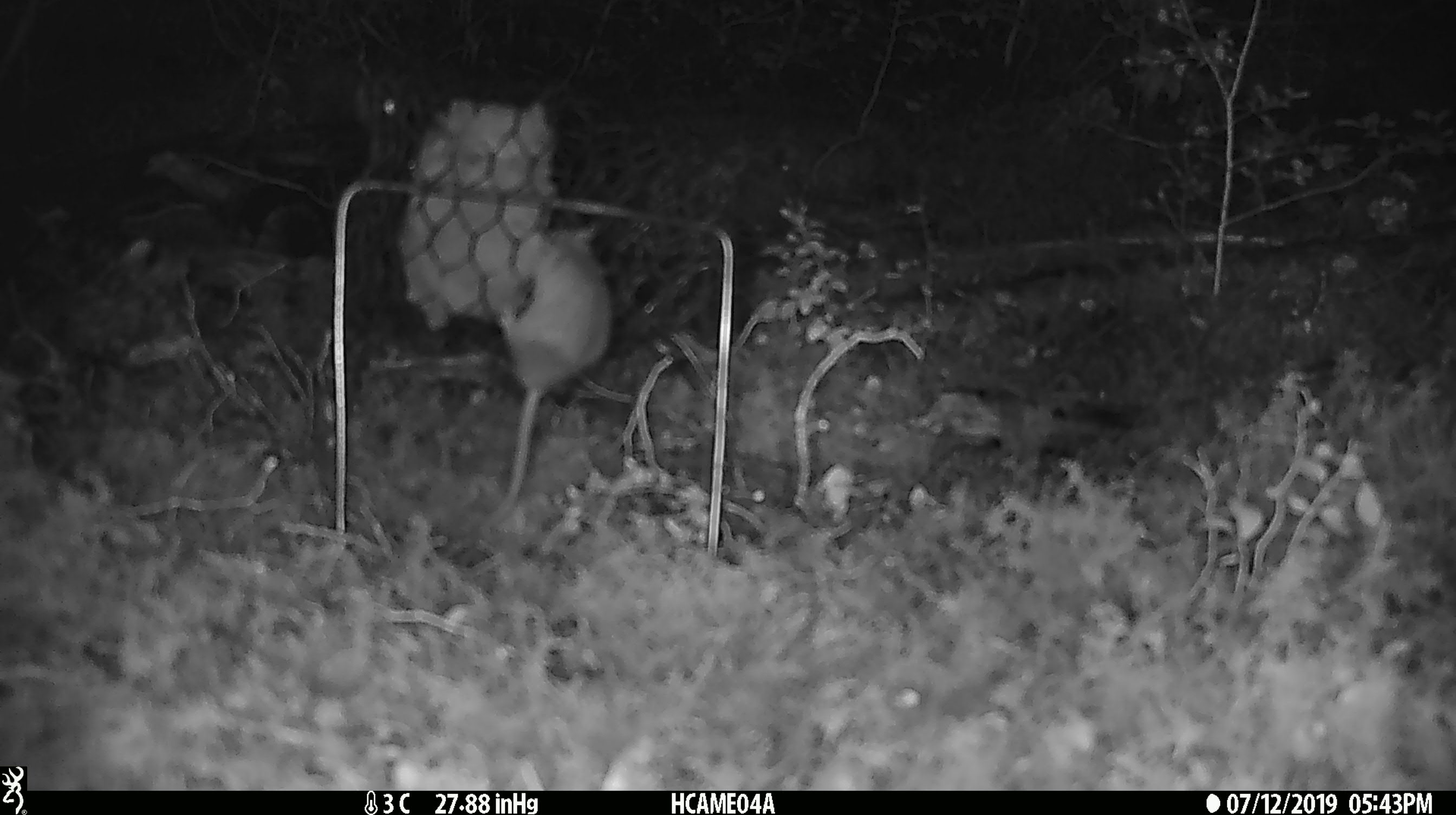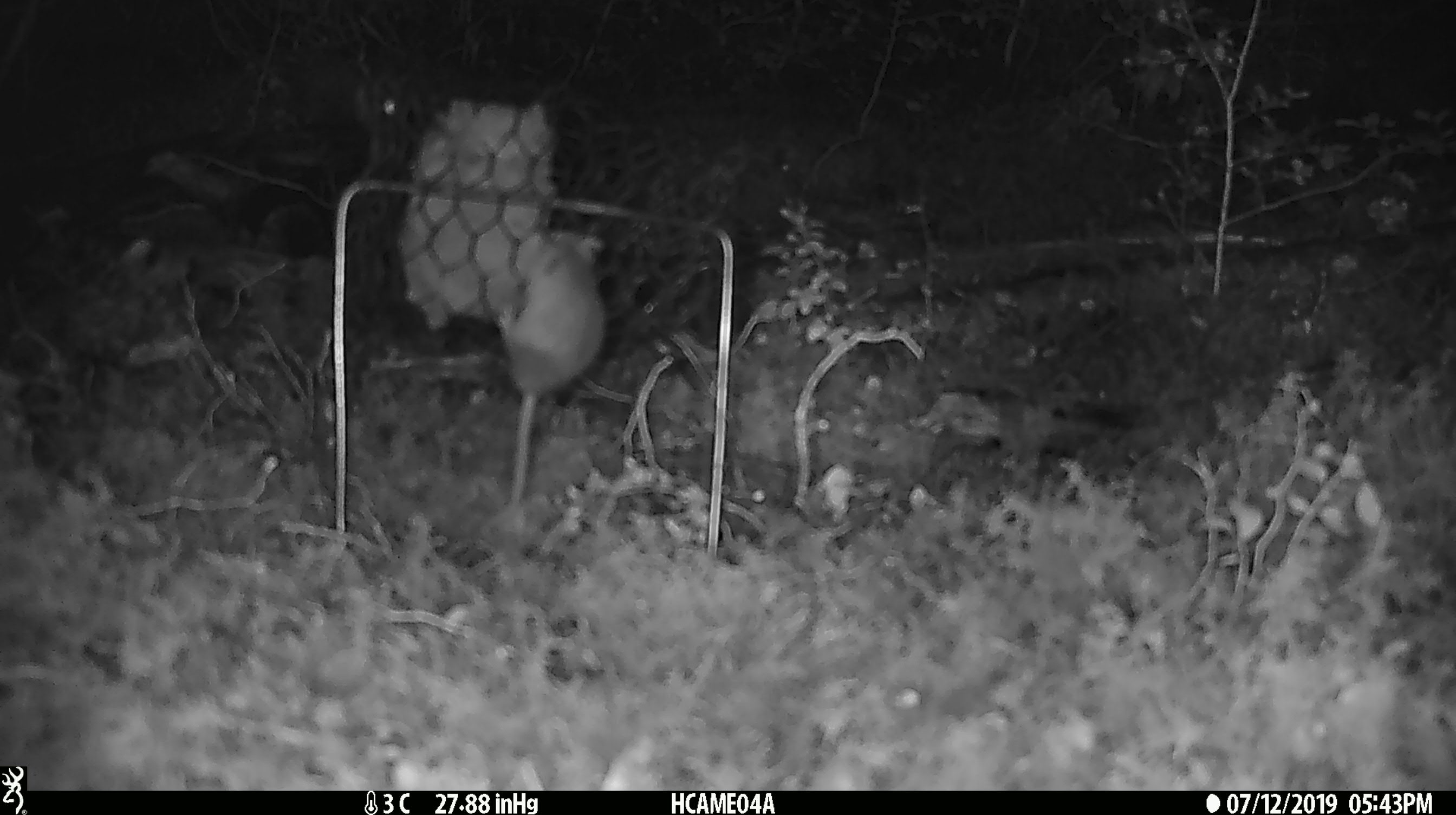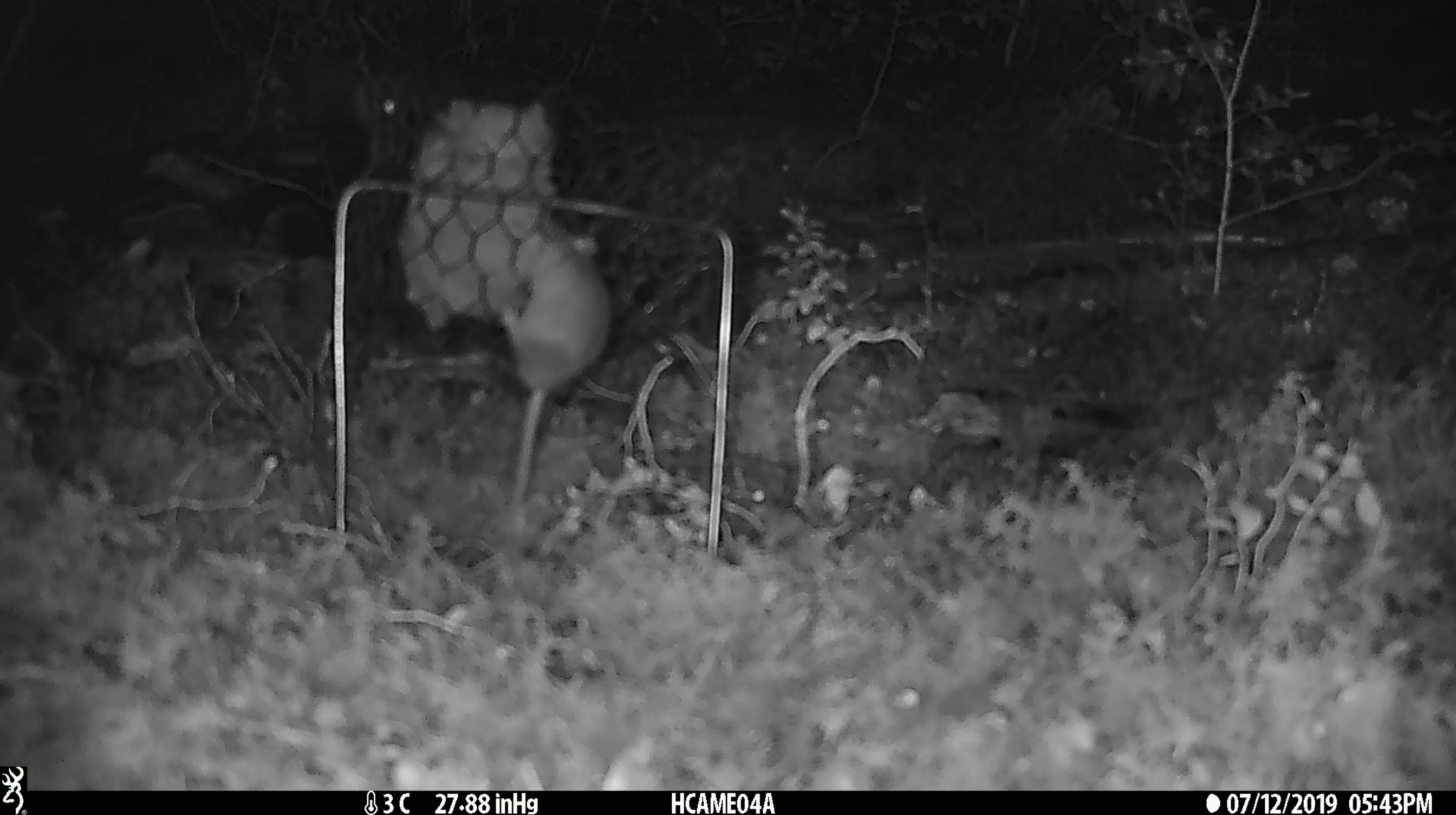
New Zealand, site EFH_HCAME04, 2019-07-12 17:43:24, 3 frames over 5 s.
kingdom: Animalia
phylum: Chordata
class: Mammalia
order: Rodentia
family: Muridae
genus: Mus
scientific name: Mus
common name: mouse